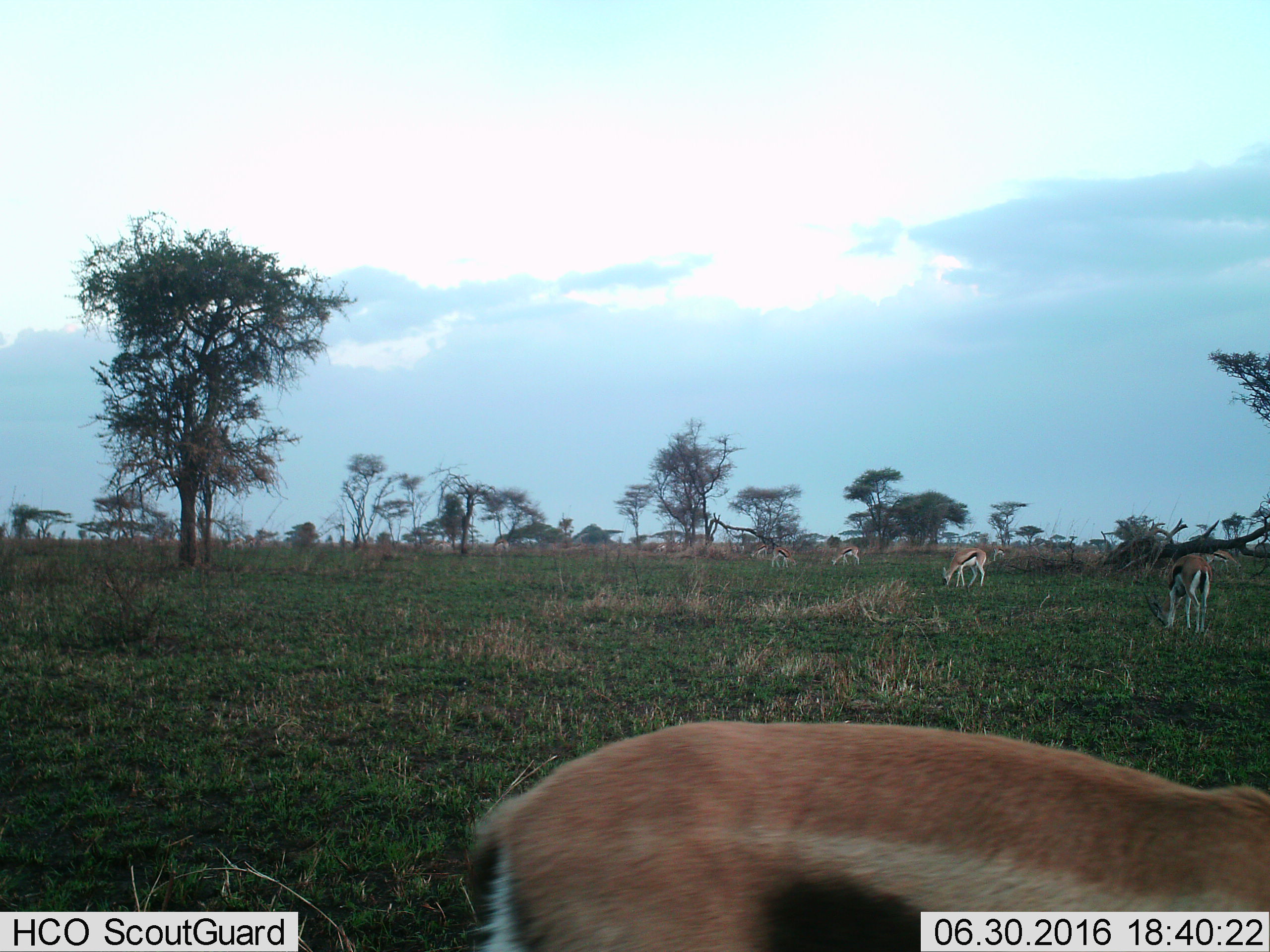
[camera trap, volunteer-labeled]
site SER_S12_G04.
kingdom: Animalia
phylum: Chordata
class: Mammalia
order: Artiodactyla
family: Bovidae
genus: Eudorcas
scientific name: Eudorcas thomsonii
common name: thomson's gazelle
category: gazellethomsons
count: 8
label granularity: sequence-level